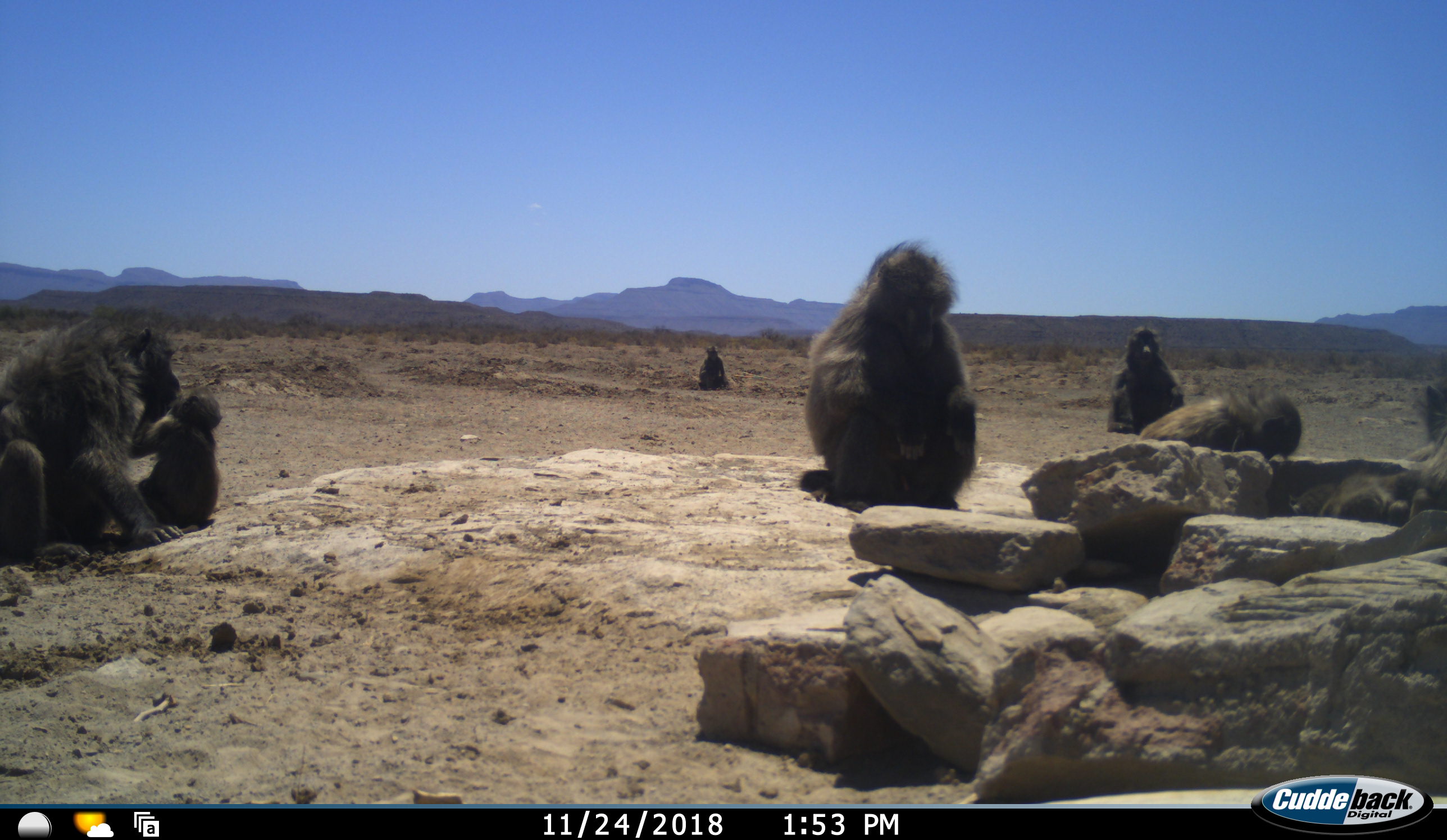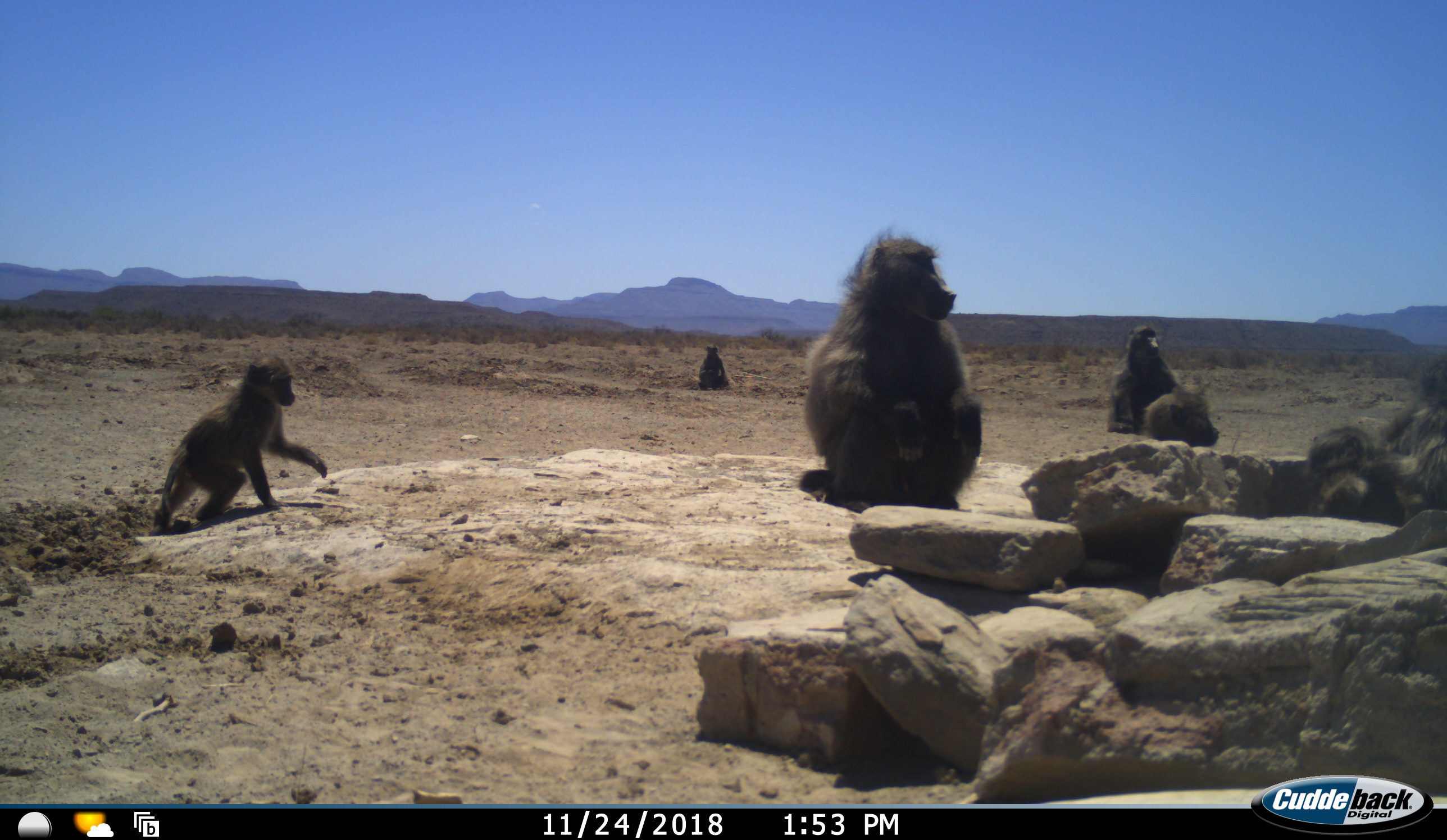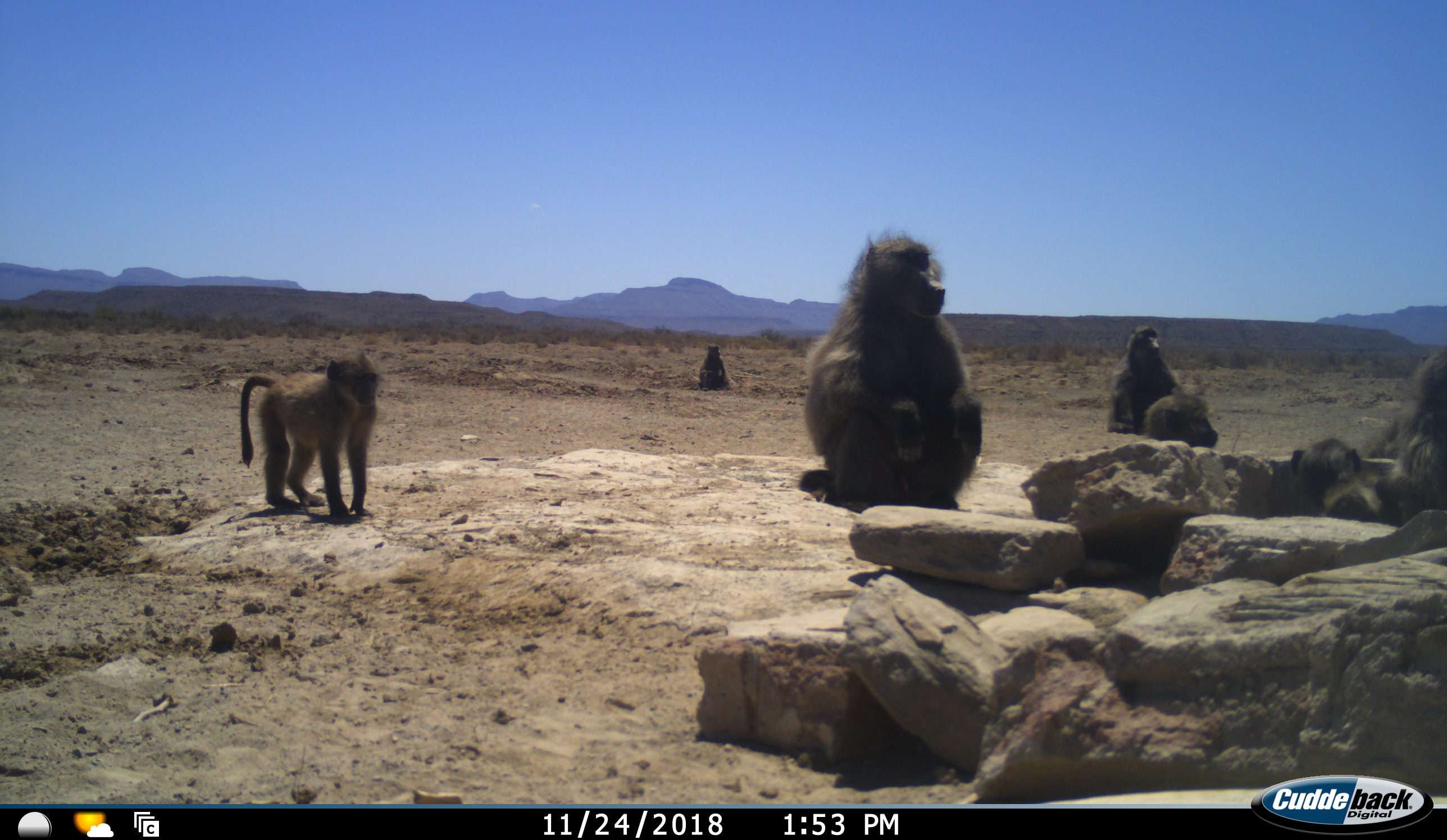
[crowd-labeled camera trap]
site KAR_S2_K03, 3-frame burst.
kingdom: Animalia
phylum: Chordata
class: Mammalia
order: Primates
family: Cercopithecidae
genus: Papio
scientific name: Papio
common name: baboon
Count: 8.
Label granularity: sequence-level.